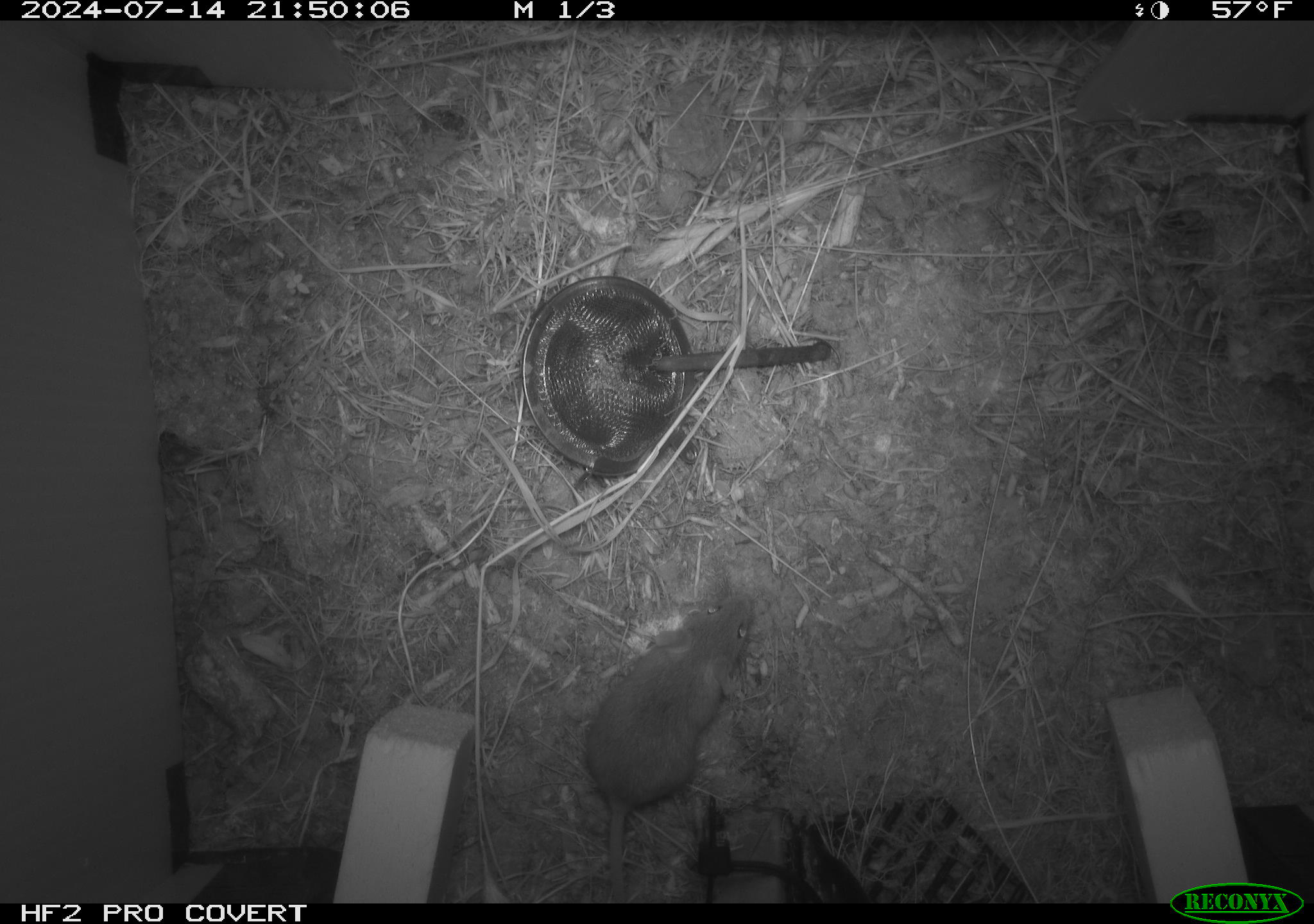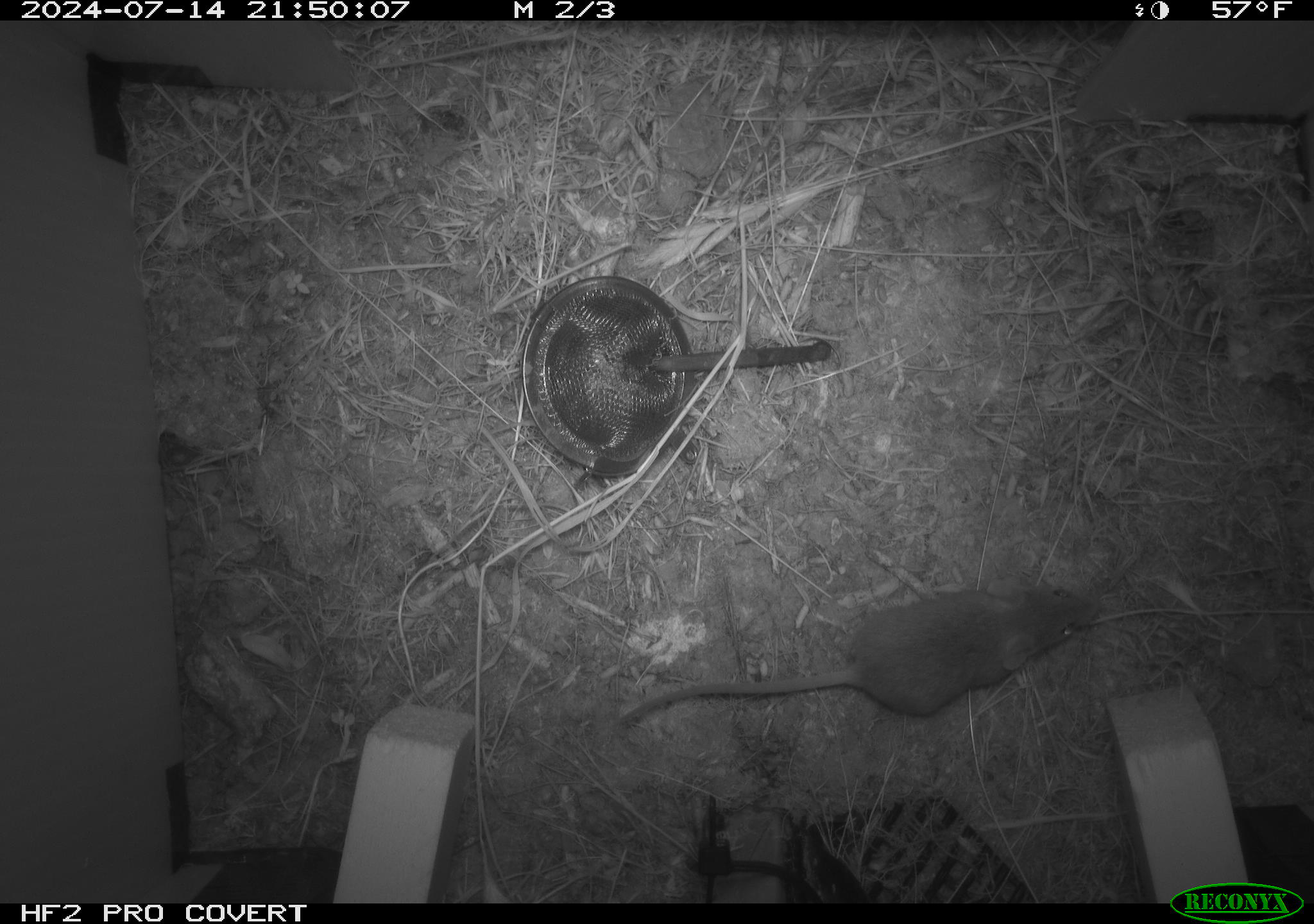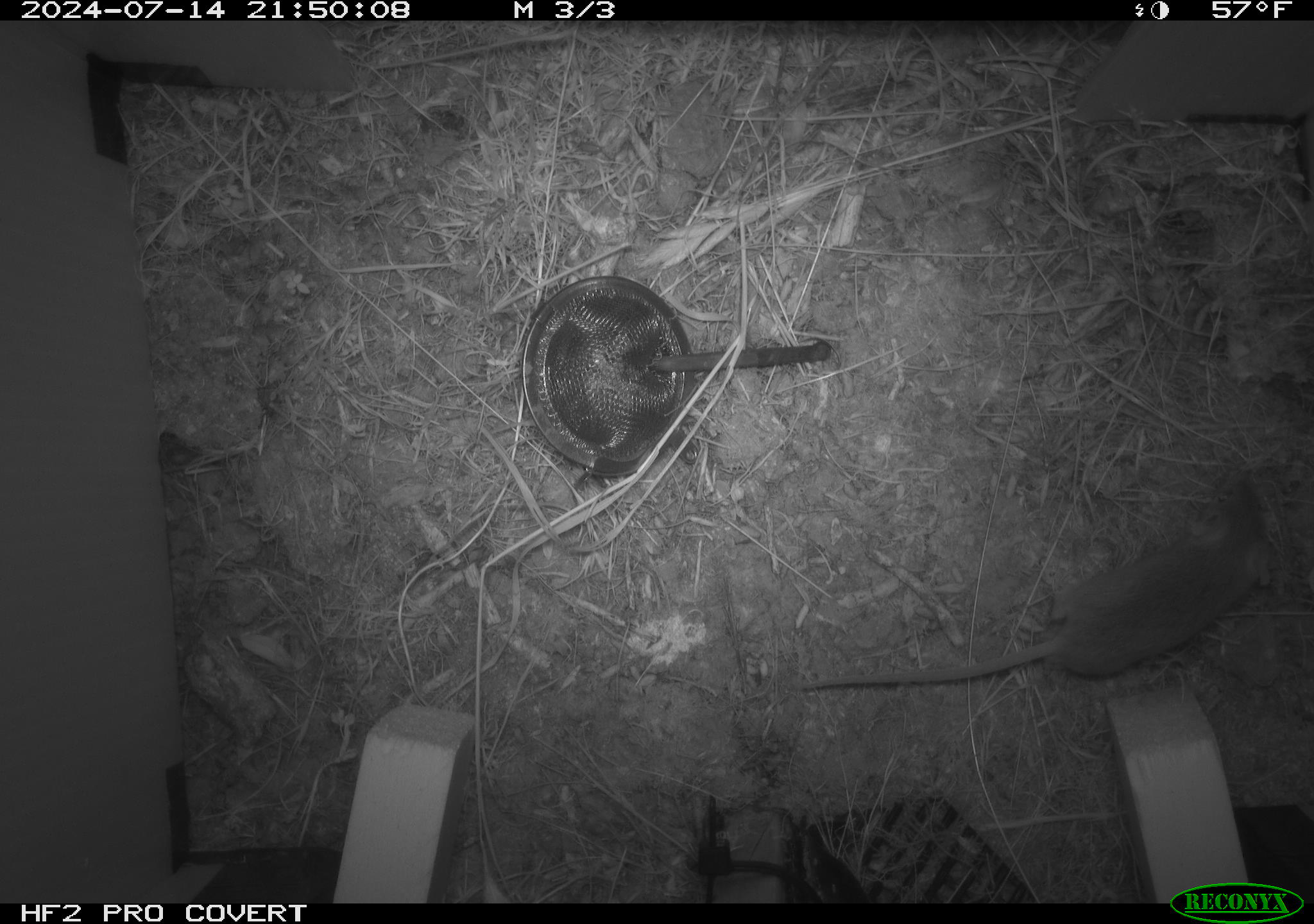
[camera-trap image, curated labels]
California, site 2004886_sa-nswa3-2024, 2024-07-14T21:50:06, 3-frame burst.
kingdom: Animalia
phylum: Chordata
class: Mammalia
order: Rodentia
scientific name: Rodentia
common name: rodent